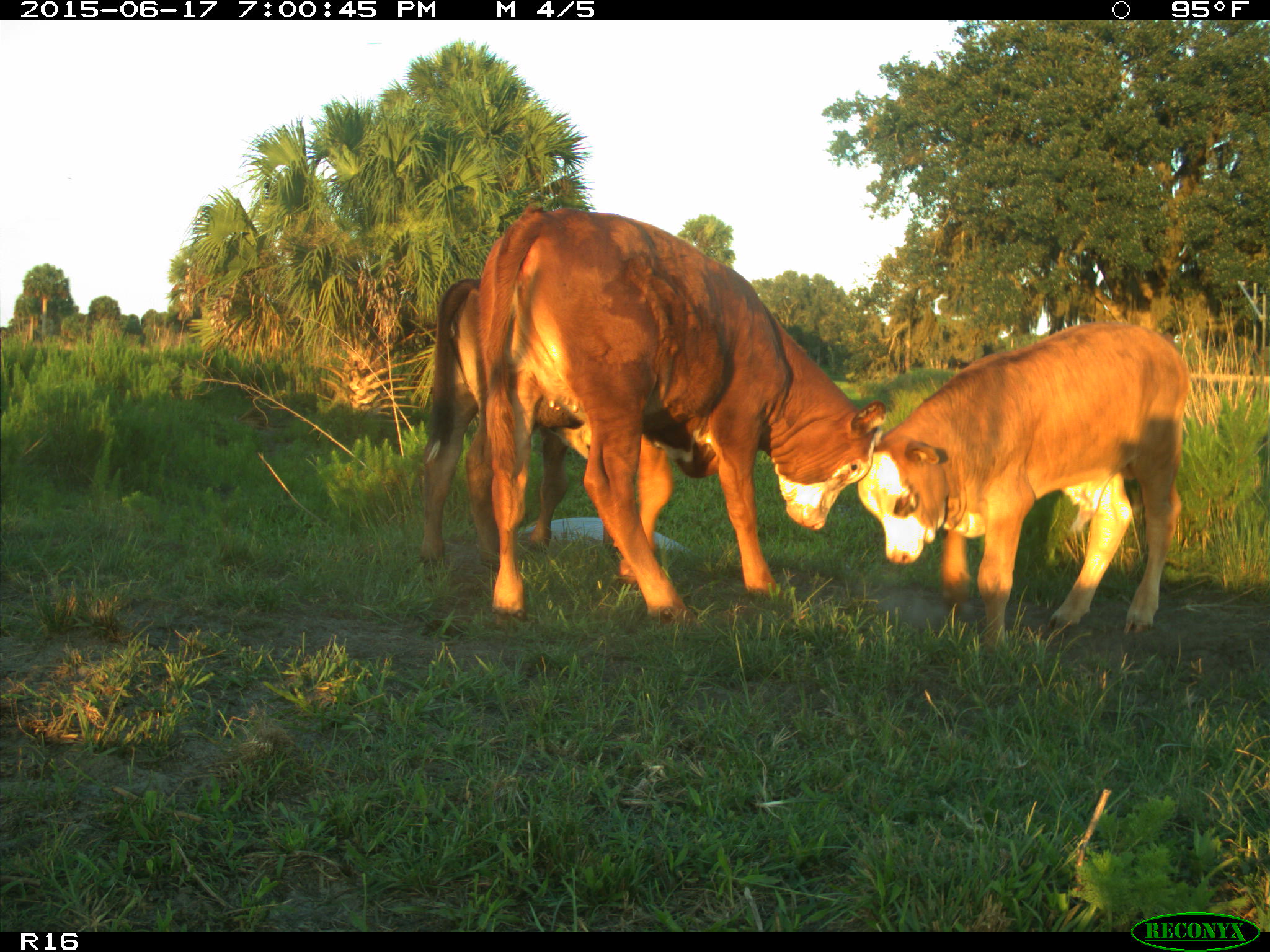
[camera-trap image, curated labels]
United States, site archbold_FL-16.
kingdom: Animalia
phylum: Chordata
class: Mammalia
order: Artiodactyla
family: Bovidae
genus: Bos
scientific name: Bos taurus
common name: domestic cow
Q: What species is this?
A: Bos taurus (domestic cow).